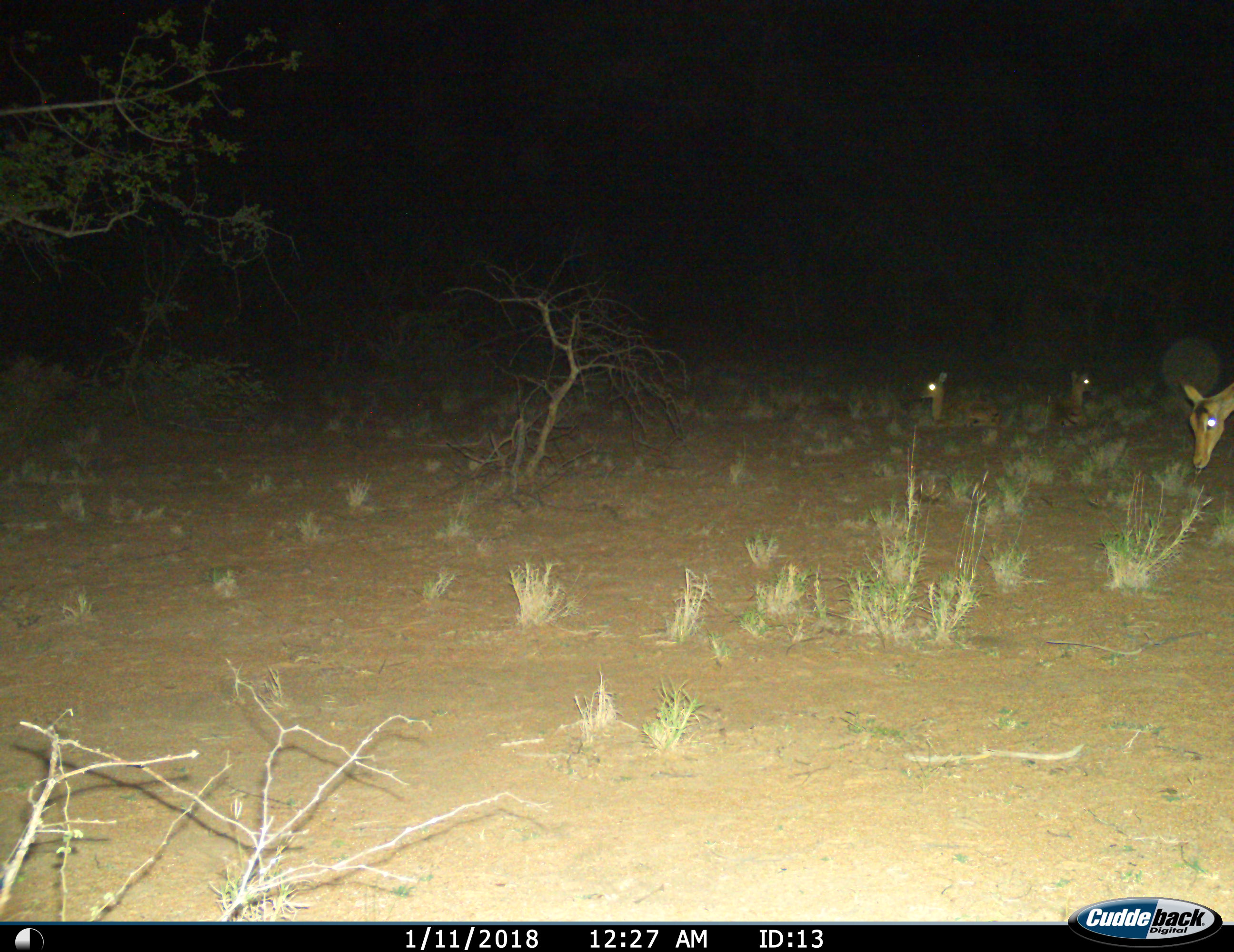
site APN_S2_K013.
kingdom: Animalia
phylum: Chordata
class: Mammalia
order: Artiodactyla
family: Bovidae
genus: Aepyceros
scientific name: Aepyceros melampus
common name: impala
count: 3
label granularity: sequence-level